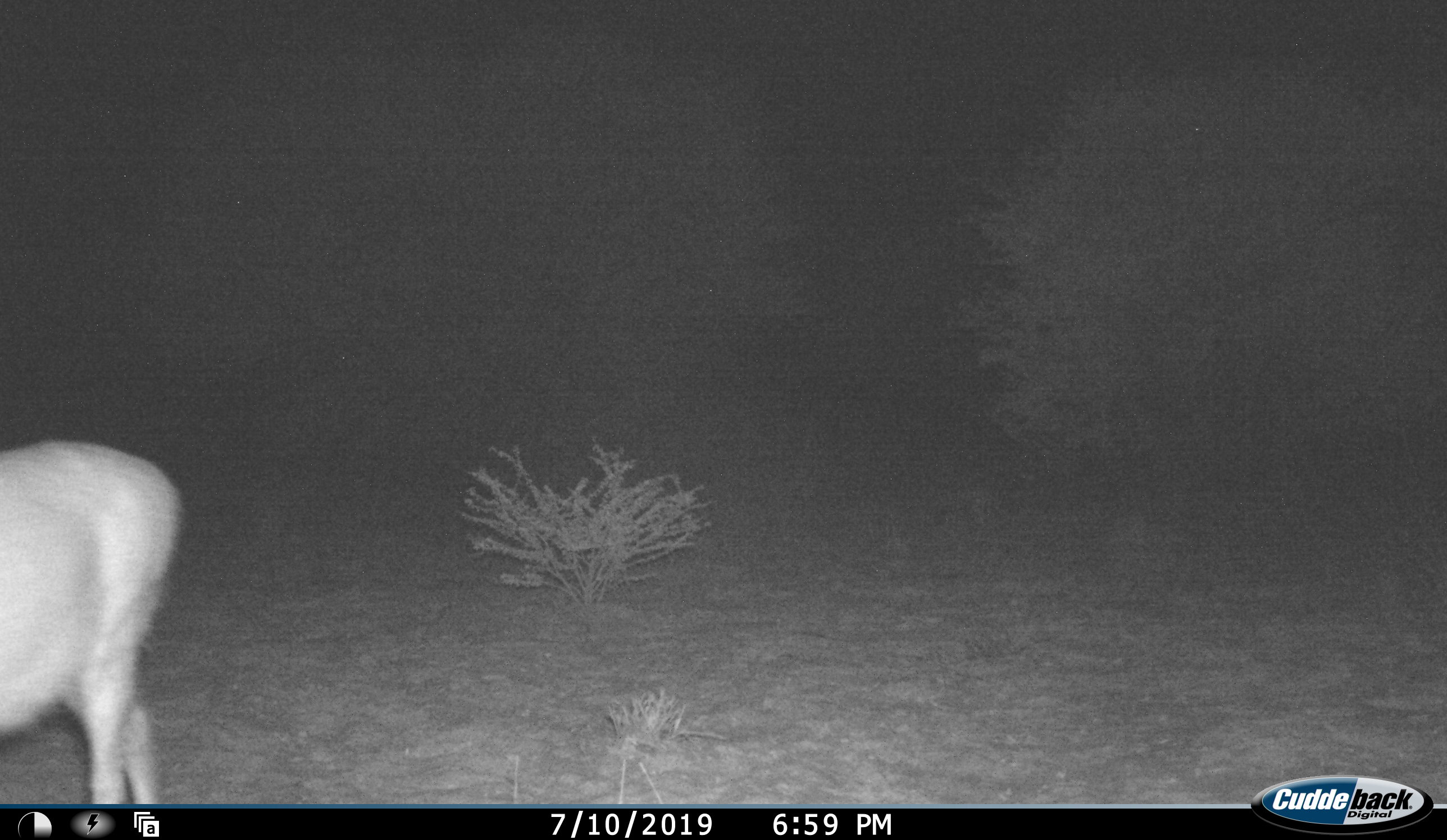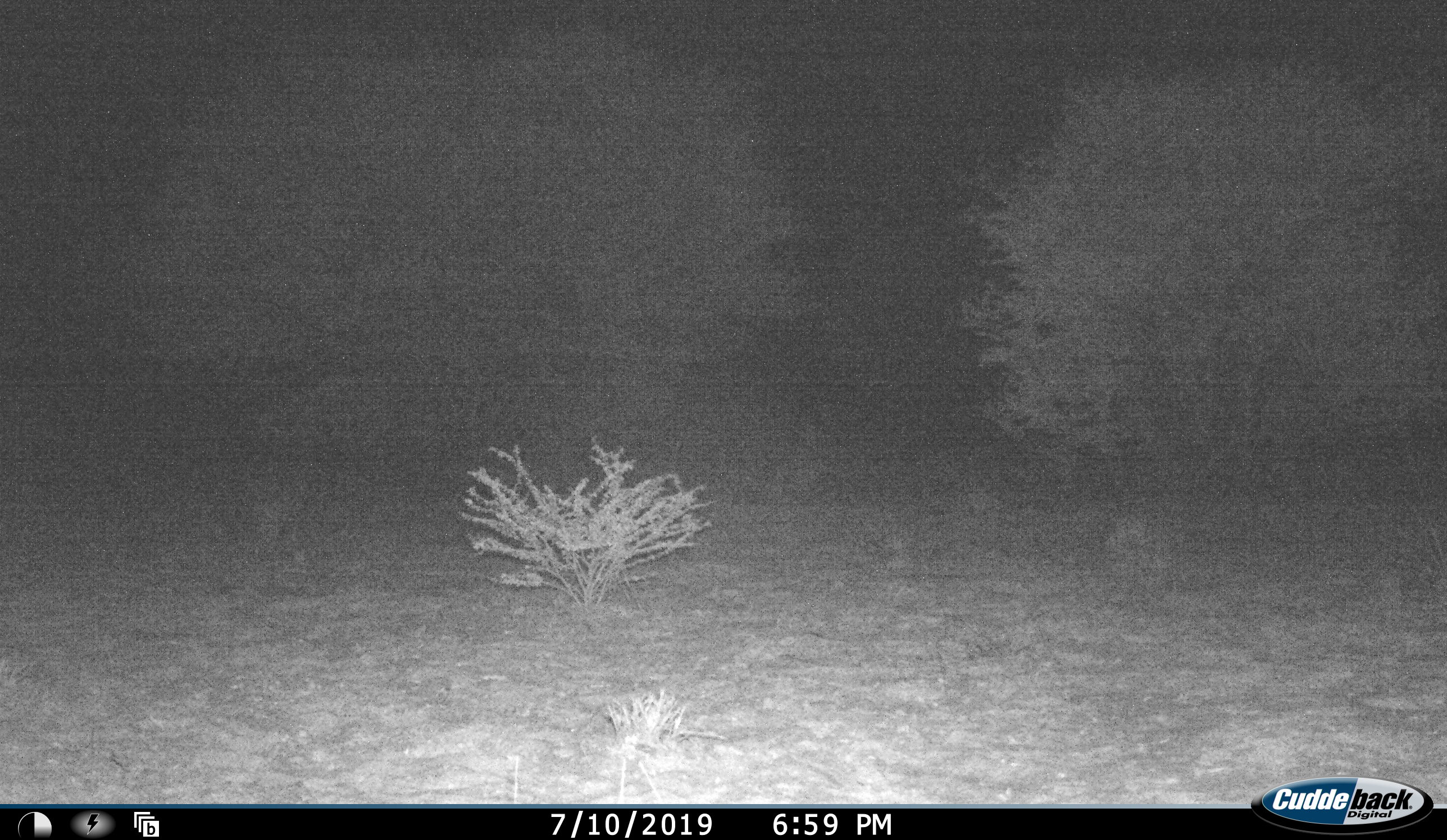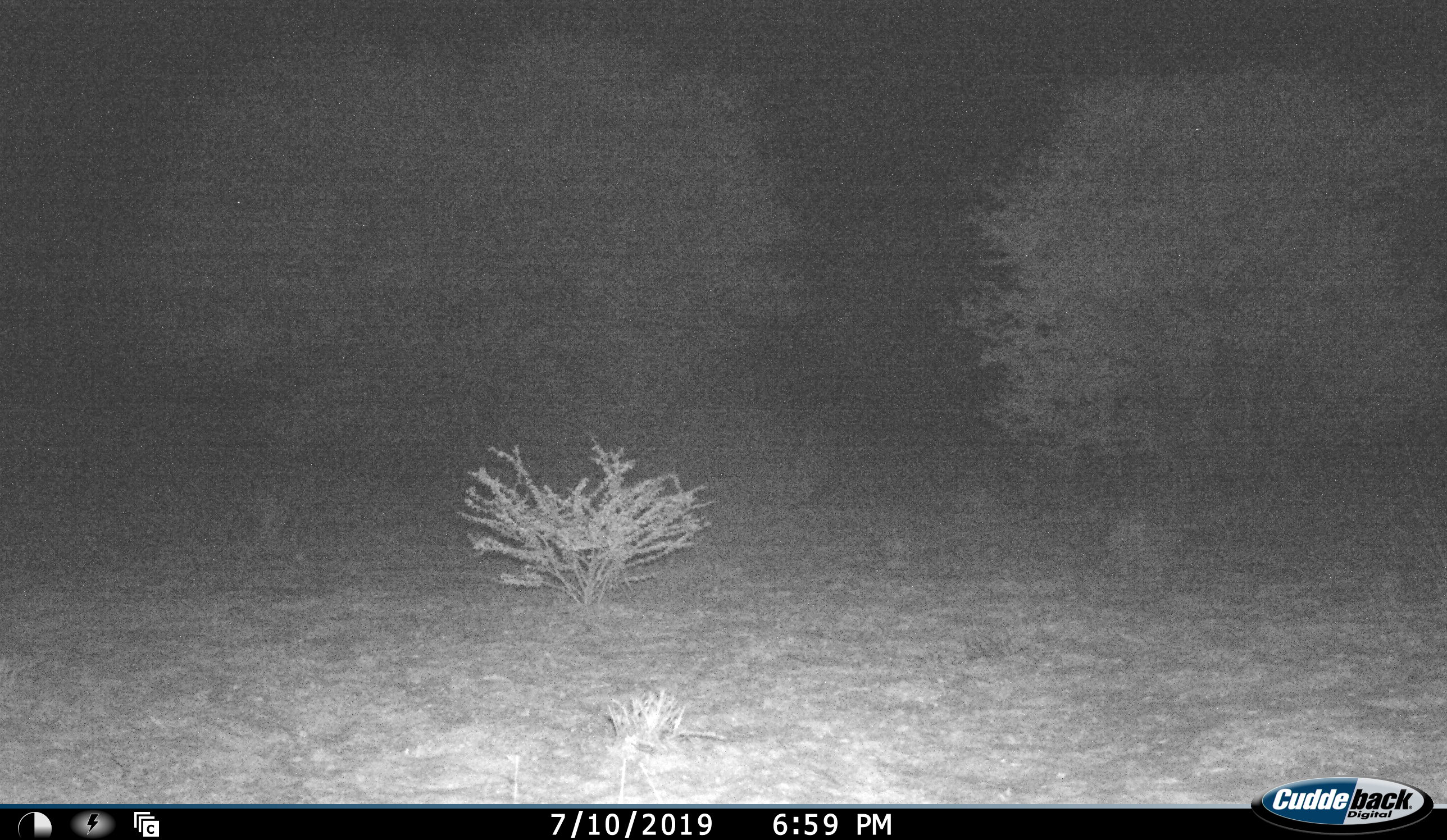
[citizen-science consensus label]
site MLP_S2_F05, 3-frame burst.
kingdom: Animalia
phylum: Chordata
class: Mammalia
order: Artiodactyla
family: Bovidae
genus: Sylvicapra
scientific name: Sylvicapra grimmia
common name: common duiker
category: duikercommongrey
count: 1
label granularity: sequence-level